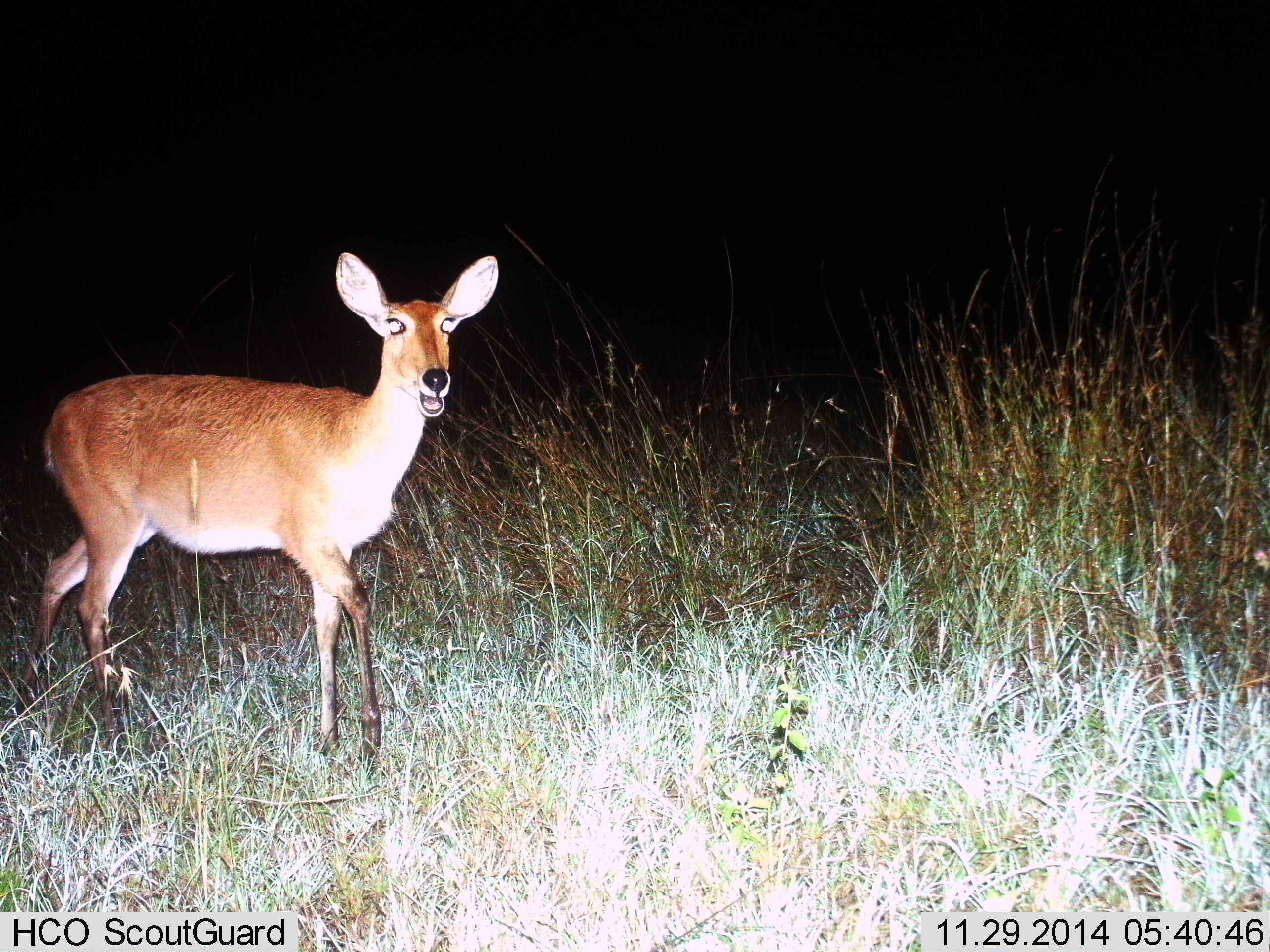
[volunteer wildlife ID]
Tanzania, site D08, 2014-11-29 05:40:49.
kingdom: Animalia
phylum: Chordata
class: Mammalia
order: Artiodactyla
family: Bovidae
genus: Redunca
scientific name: Redunca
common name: reedbuck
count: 1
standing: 100%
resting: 0%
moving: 0%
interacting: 0%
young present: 0%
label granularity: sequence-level